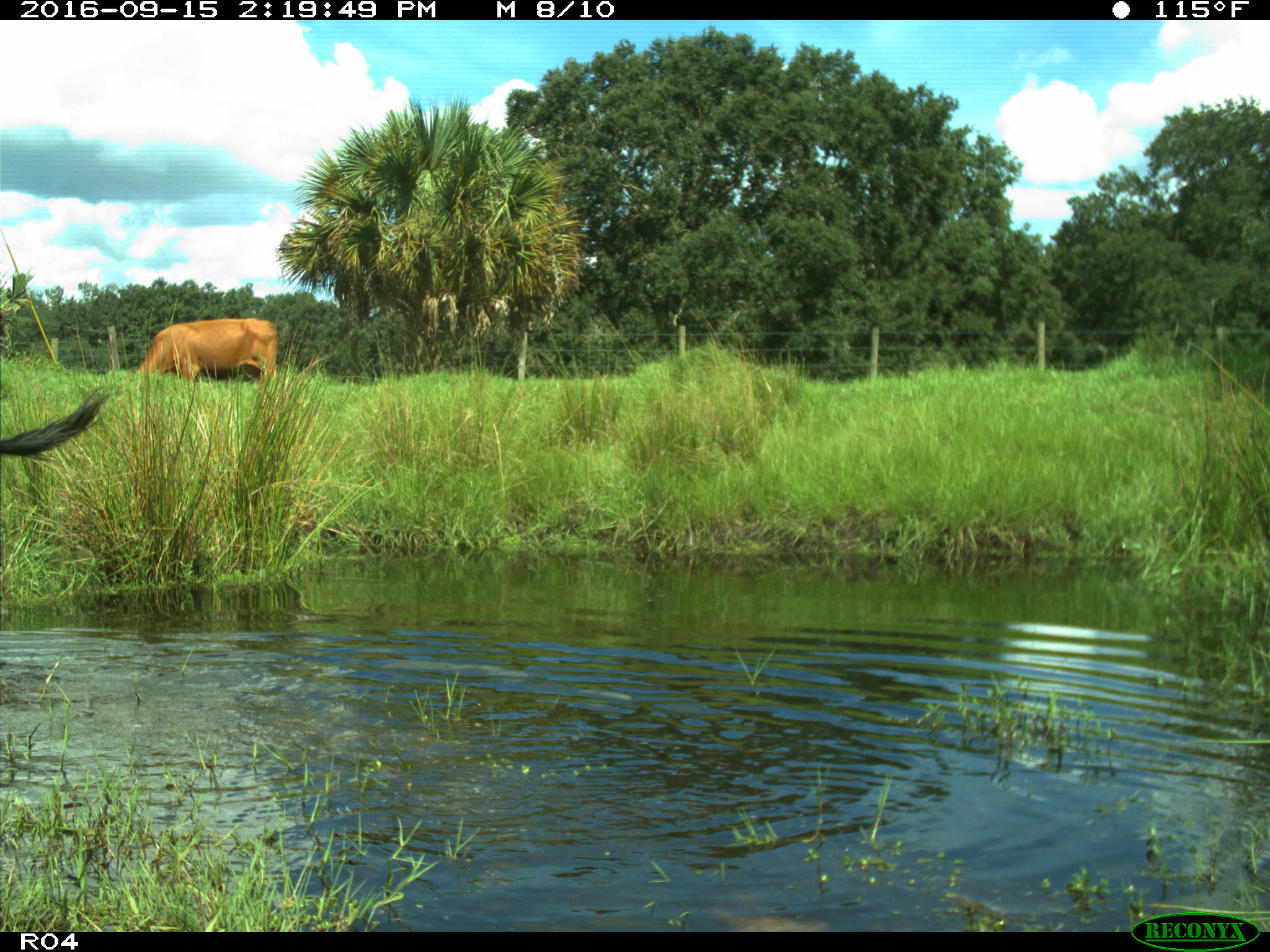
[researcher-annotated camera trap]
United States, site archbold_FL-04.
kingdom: Animalia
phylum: Chordata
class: Mammalia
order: Artiodactyla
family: Bovidae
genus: Bos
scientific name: Bos taurus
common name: domestic cow